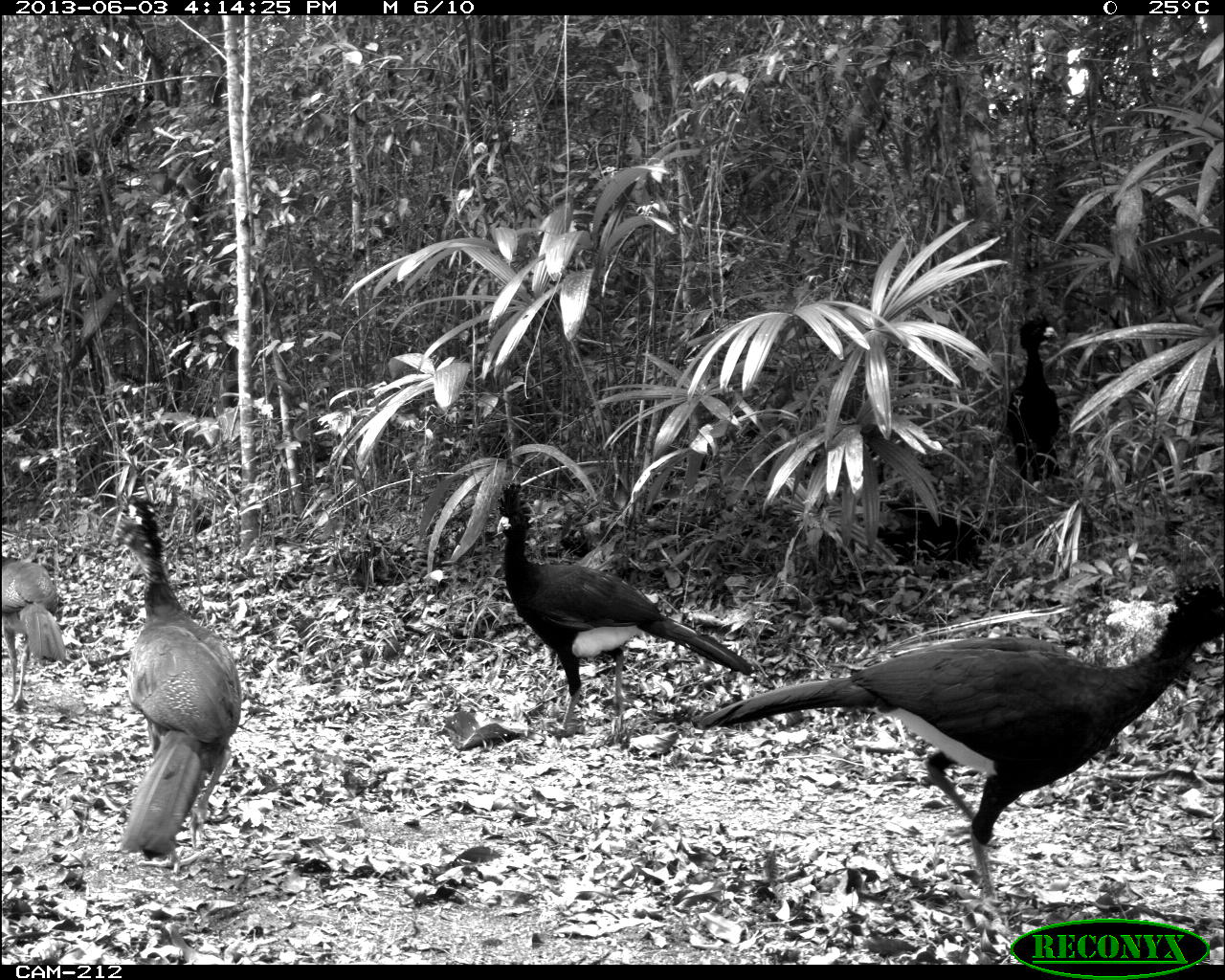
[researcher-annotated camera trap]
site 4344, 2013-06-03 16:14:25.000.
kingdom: Animalia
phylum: Chordata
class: Aves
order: Galliformes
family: Cracidae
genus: Crax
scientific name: Crax rubra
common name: great curassow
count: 4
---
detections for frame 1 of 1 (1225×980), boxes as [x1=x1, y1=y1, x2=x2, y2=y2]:
crax rubra: [x1=692, y1=578, x2=1224, y2=907]; [x1=497, y1=483, x2=755, y2=737]; [x1=117, y1=494, x2=241, y2=860]; [x1=1, y1=553, x2=69, y2=710]; [x1=872, y1=498, x2=1004, y2=577]; [x1=1007, y1=316, x2=1061, y2=482]